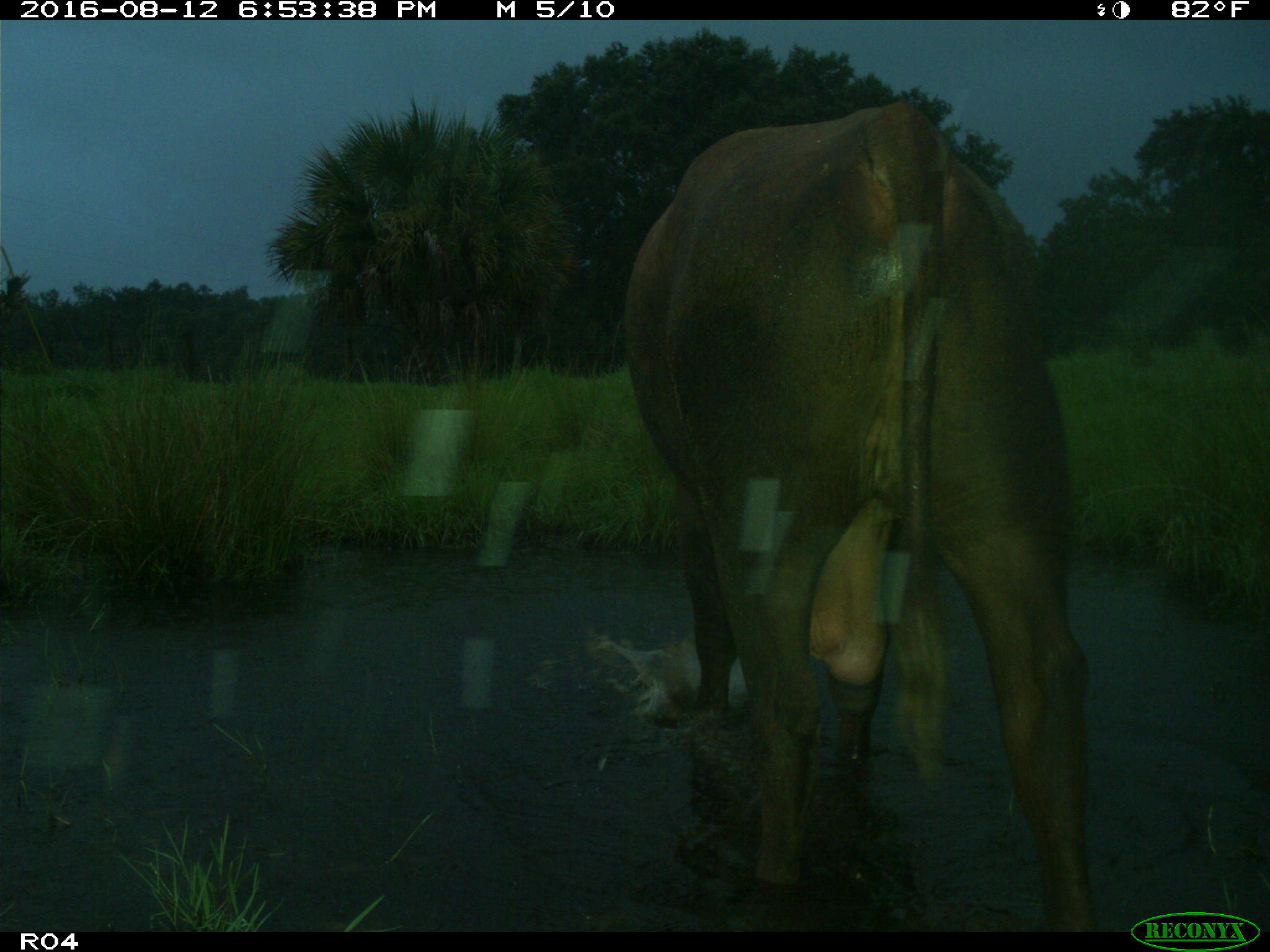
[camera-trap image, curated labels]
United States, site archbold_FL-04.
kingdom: Animalia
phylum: Chordata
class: Mammalia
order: Artiodactyla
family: Bovidae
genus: Bos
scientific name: Bos taurus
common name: domestic cow